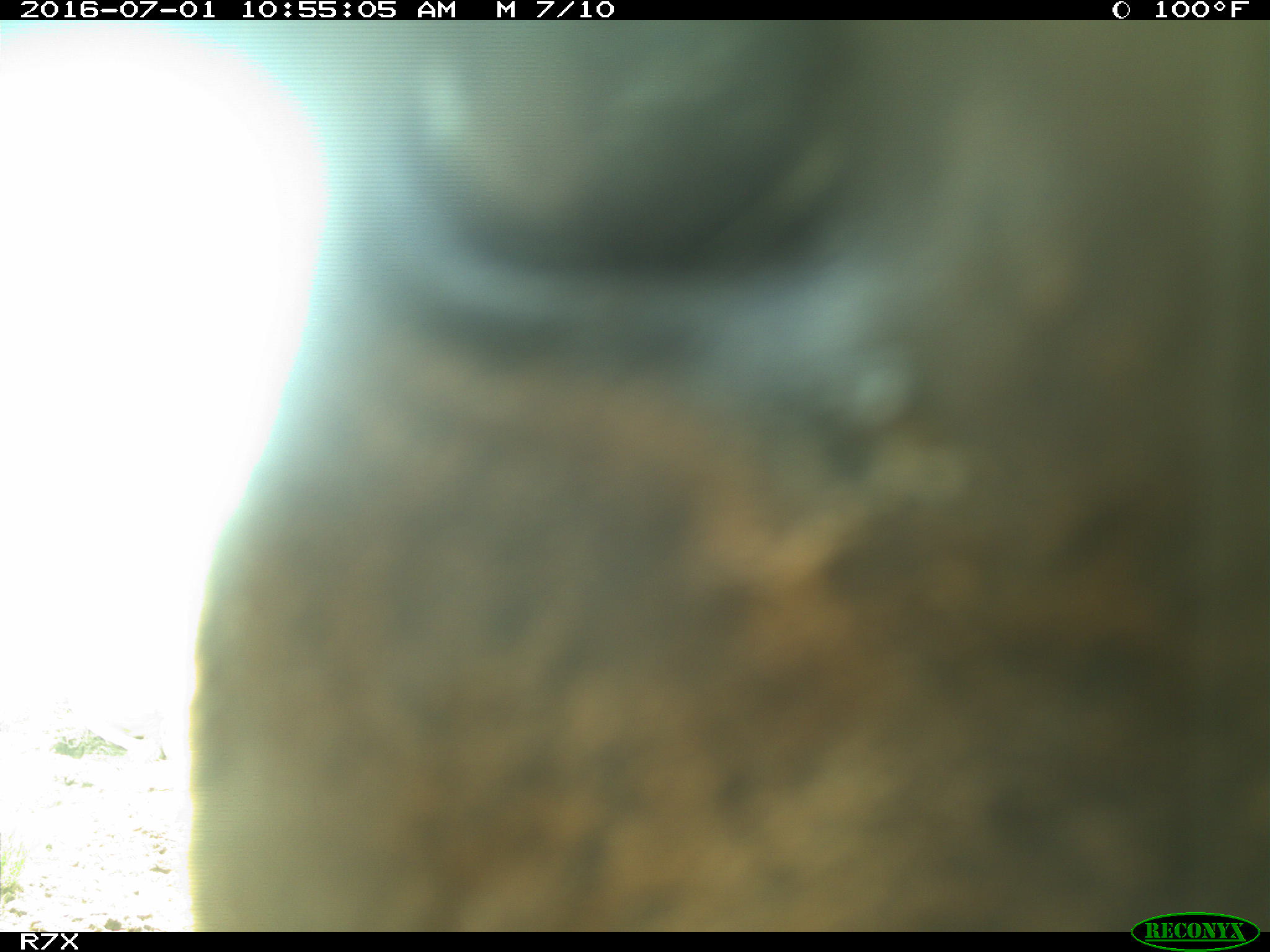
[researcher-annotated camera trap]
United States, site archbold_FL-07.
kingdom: Animalia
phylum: Chordata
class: Mammalia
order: Artiodactyla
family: Bovidae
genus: Bos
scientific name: Bos taurus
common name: domestic cow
Bos taurus (domestic cow).